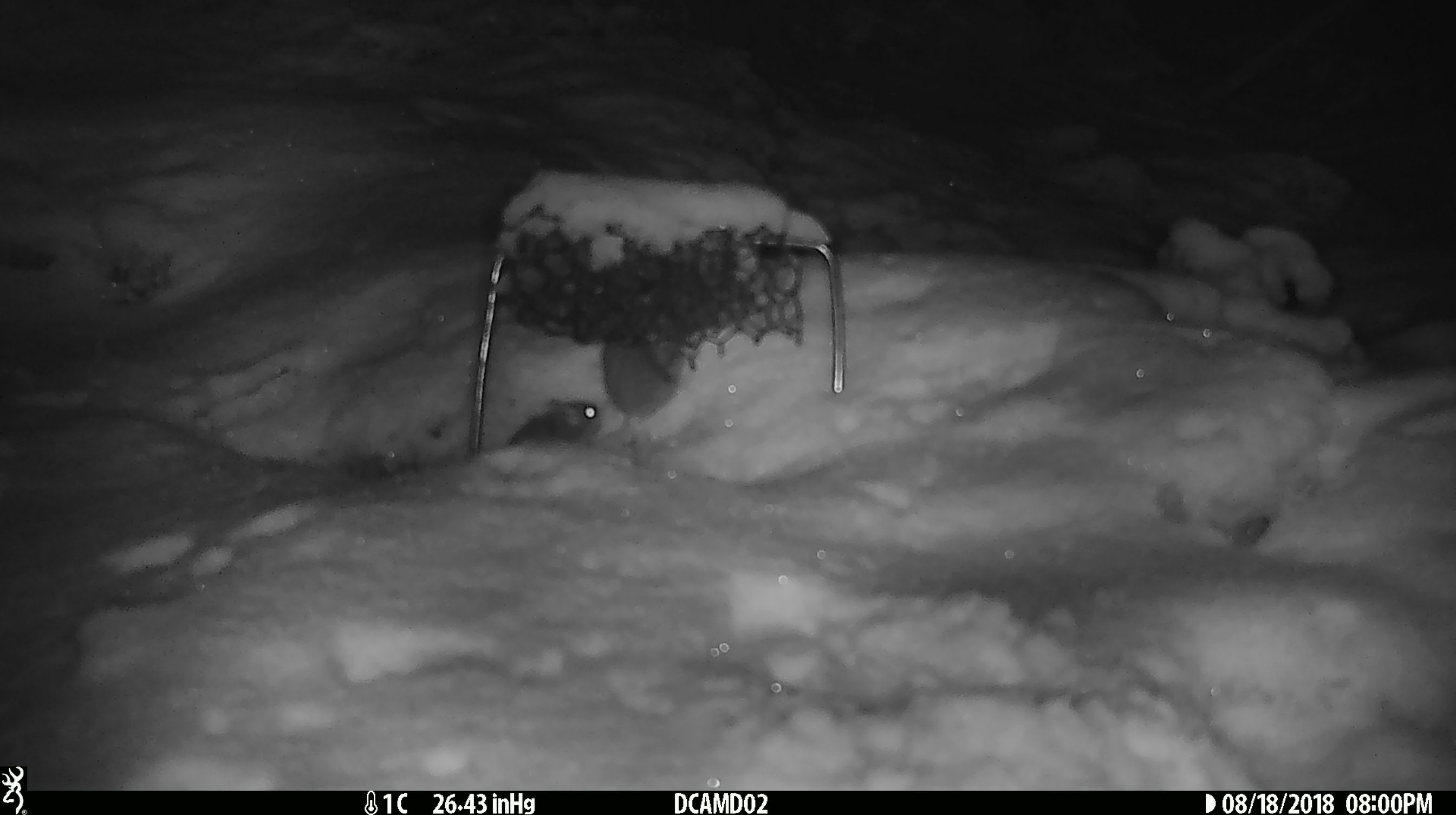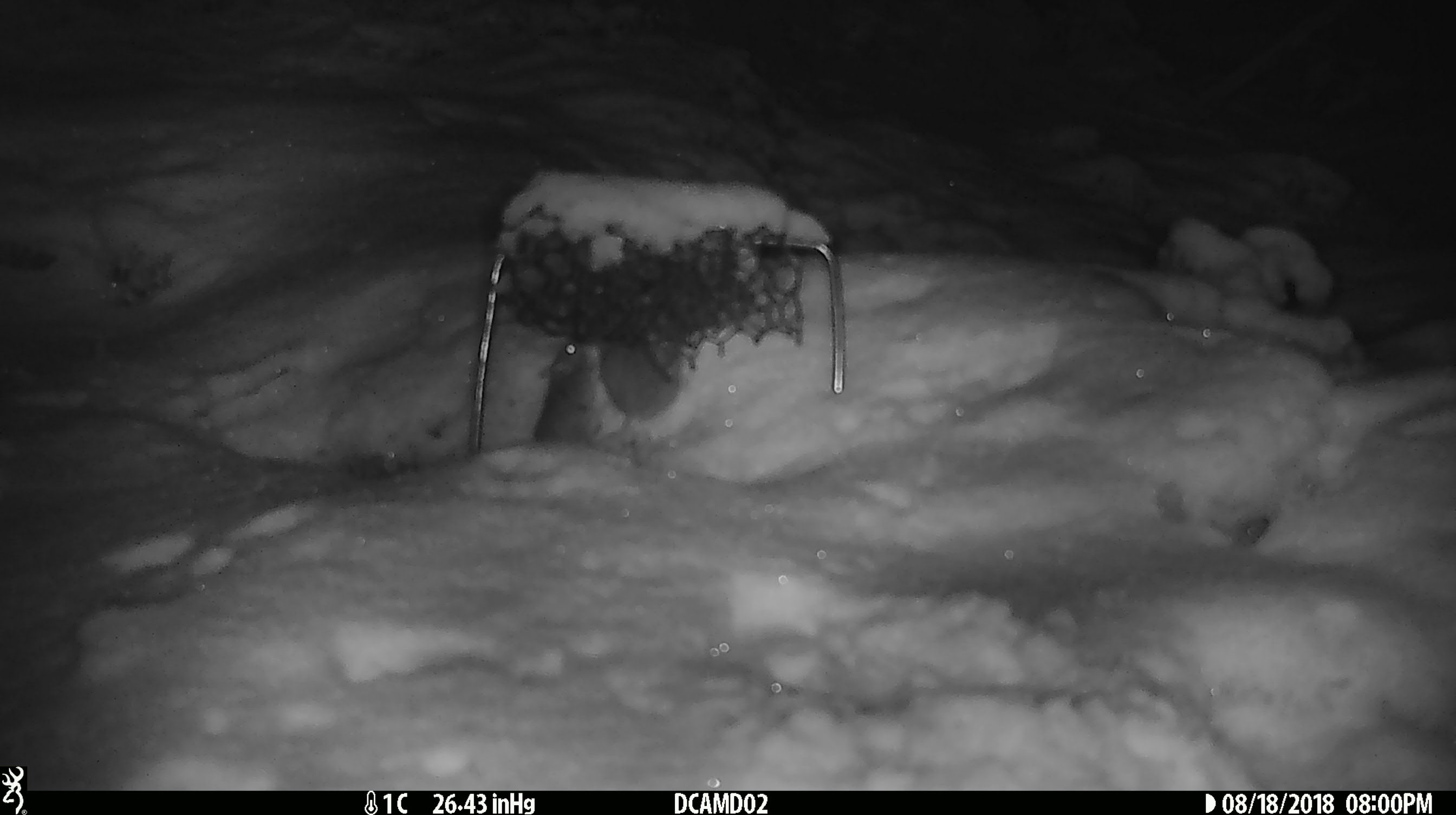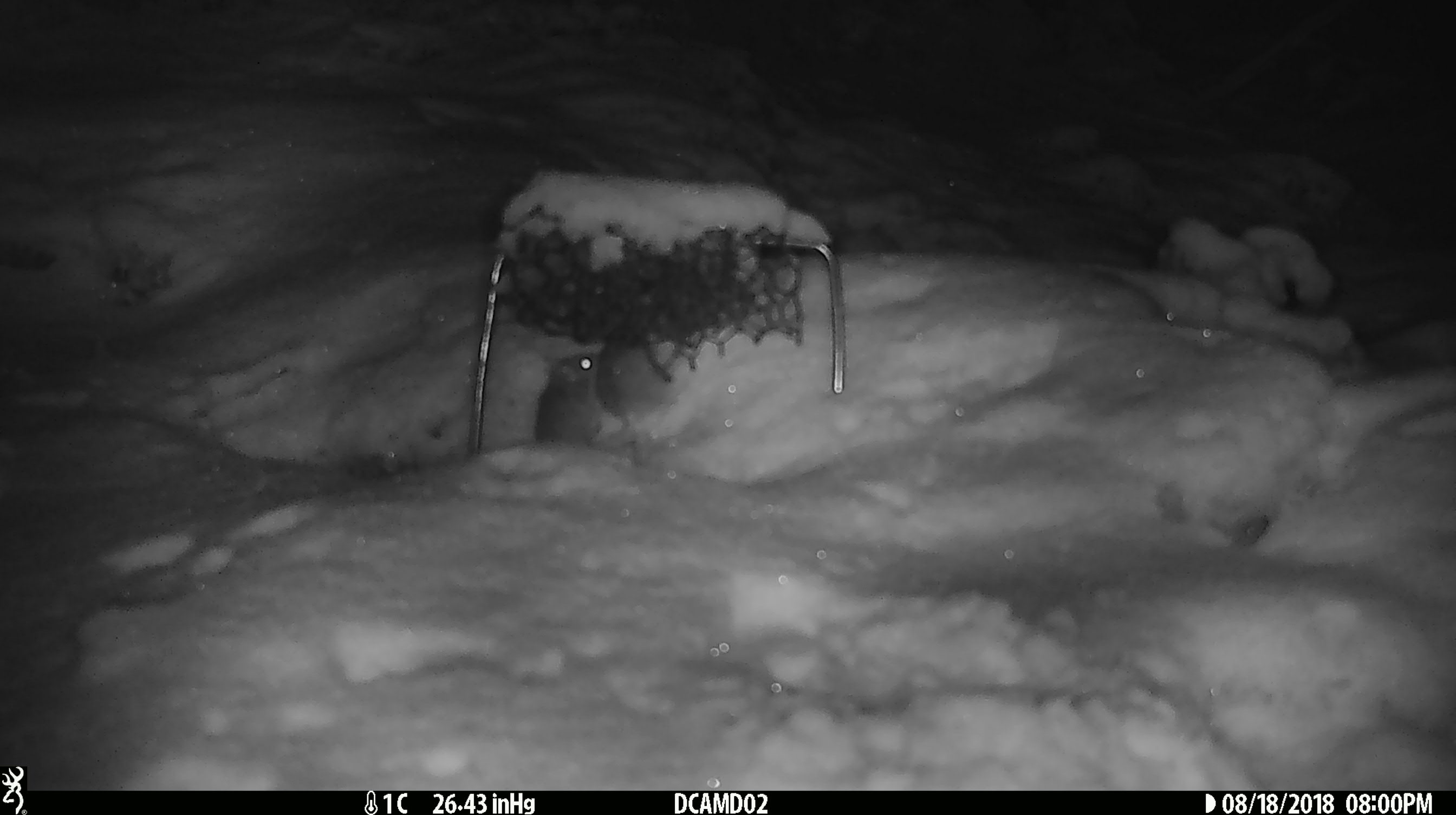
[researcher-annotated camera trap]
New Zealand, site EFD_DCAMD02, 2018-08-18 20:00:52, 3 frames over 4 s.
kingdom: Animalia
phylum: Chordata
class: Mammalia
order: Rodentia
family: Muridae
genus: Mus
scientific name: Mus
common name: mouse